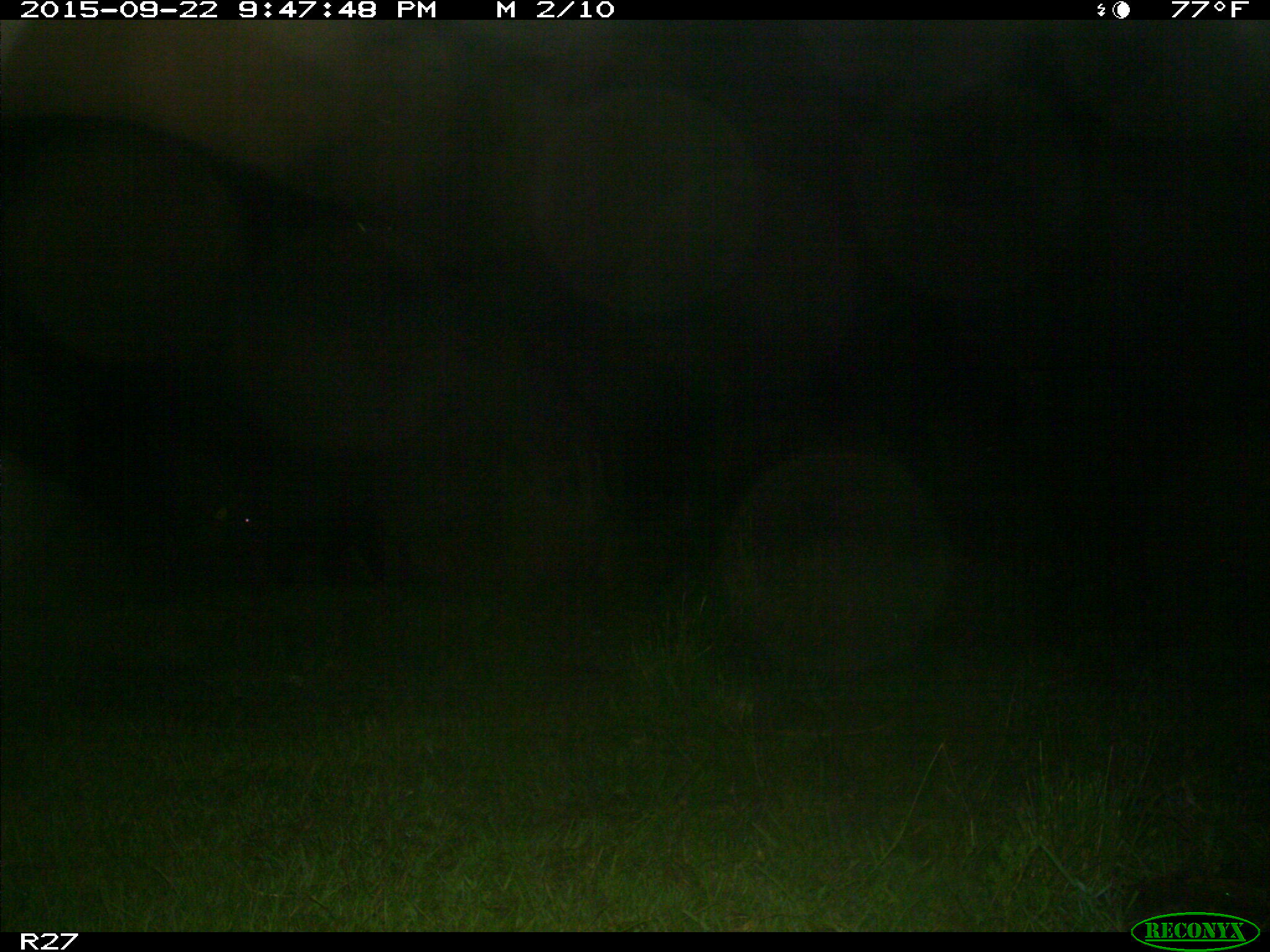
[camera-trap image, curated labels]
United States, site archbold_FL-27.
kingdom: Animalia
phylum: Chordata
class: Mammalia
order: Artiodactyla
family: Suidae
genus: Sus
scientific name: Sus scrofa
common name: wild boar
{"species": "Sus scrofa (wild boar)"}